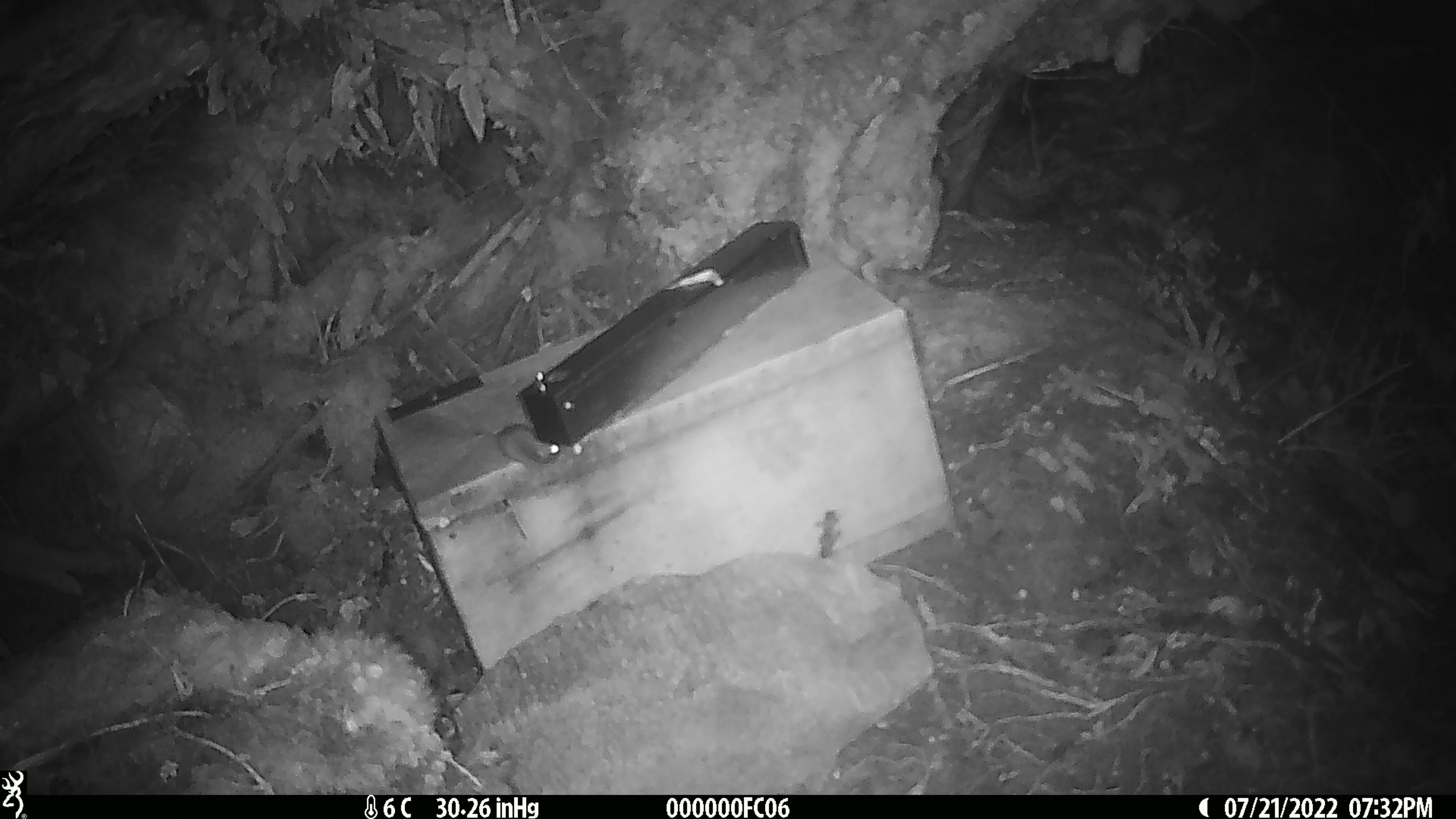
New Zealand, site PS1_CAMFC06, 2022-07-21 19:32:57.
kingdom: Animalia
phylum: Chordata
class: Mammalia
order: Rodentia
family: Muridae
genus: Mus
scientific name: Mus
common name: mouse